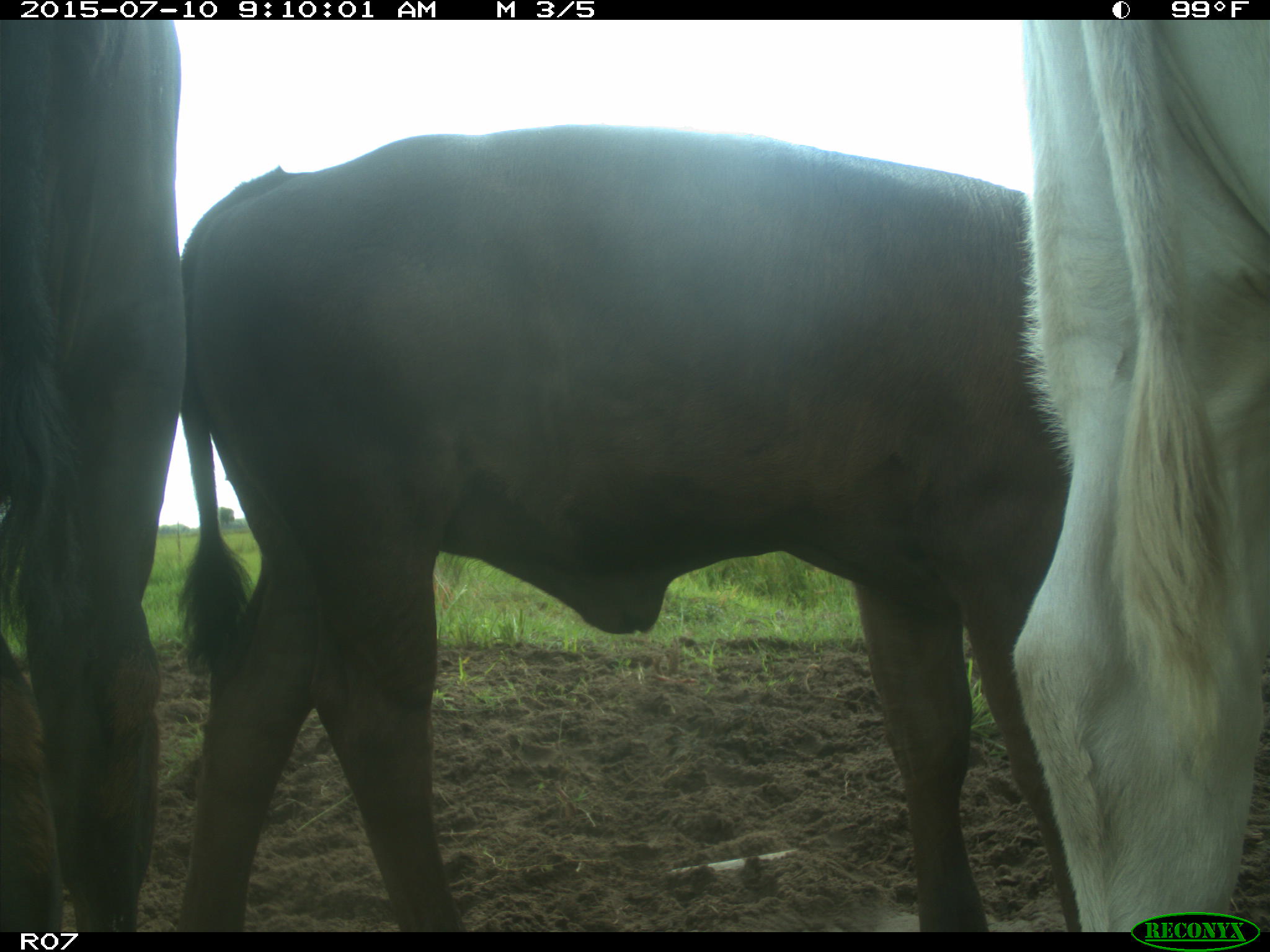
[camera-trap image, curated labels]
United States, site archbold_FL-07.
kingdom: Animalia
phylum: Chordata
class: Mammalia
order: Artiodactyla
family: Bovidae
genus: Bos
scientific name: Bos taurus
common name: domestic cow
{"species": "Bos taurus (domestic cow)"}